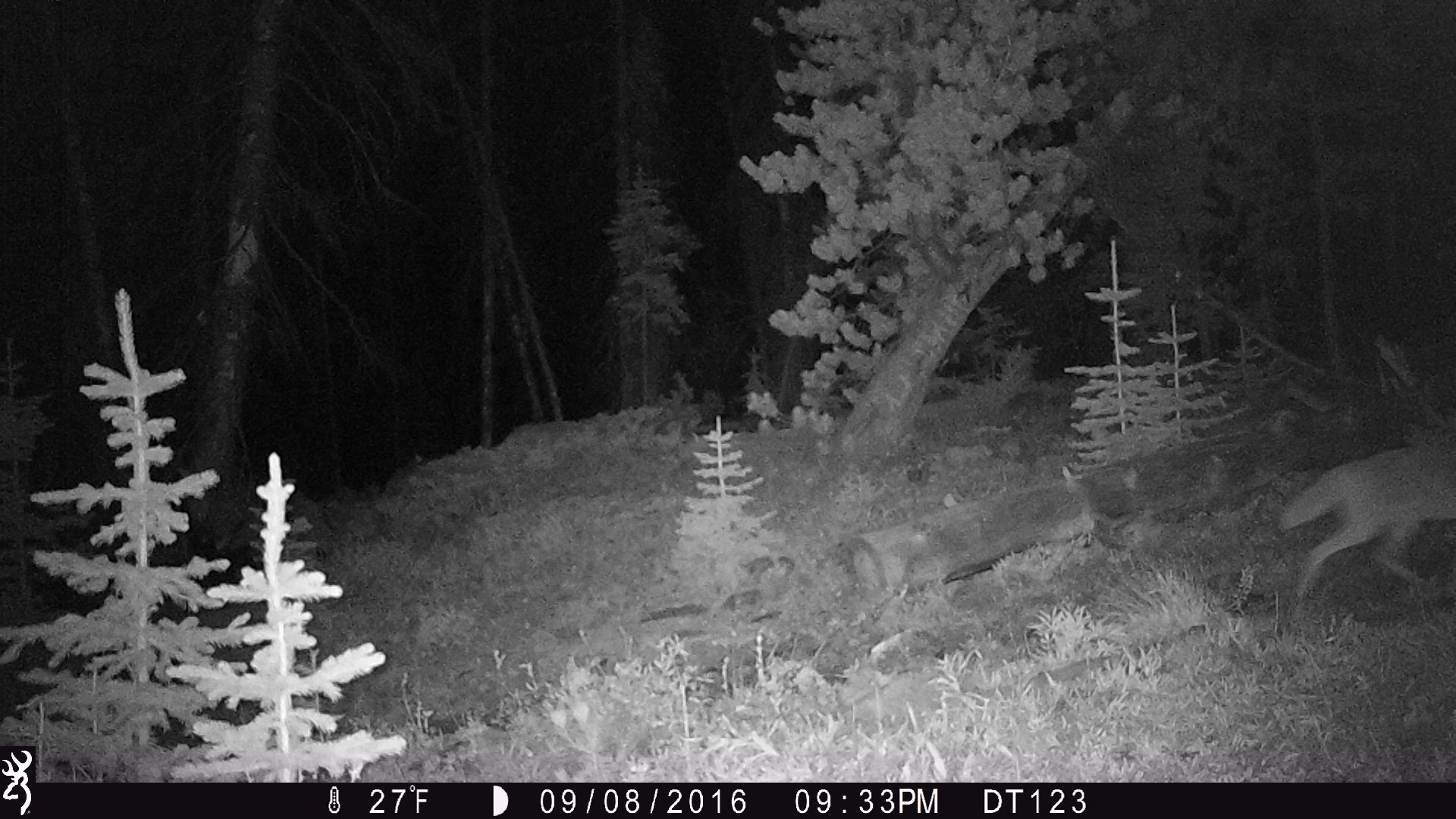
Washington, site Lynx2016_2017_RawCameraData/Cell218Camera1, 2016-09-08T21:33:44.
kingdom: Animalia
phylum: Chordata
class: Mammalia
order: Carnivora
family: Canidae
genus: Canis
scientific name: Canis latrans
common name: coyote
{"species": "Canis latrans (coyote)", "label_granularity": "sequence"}